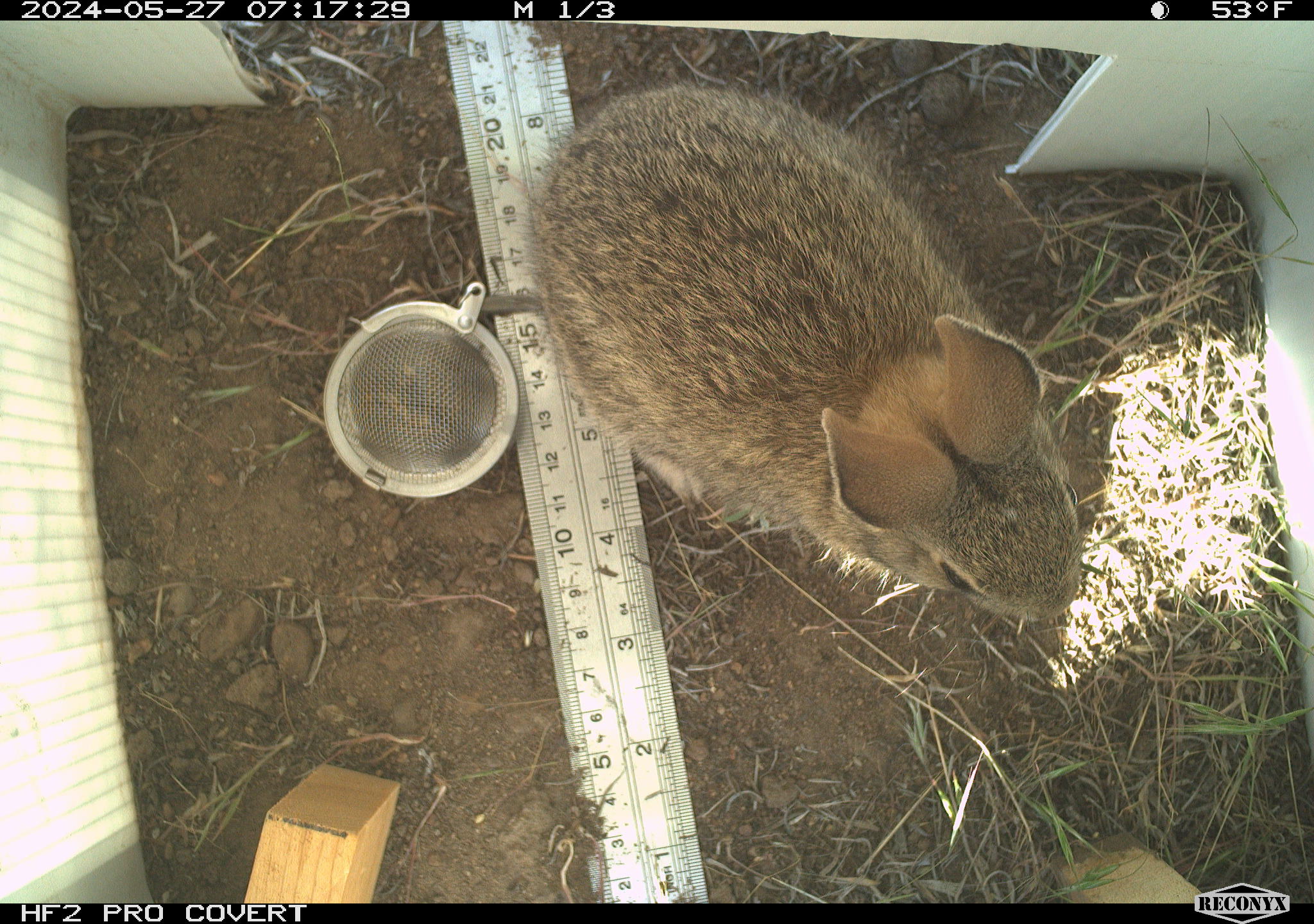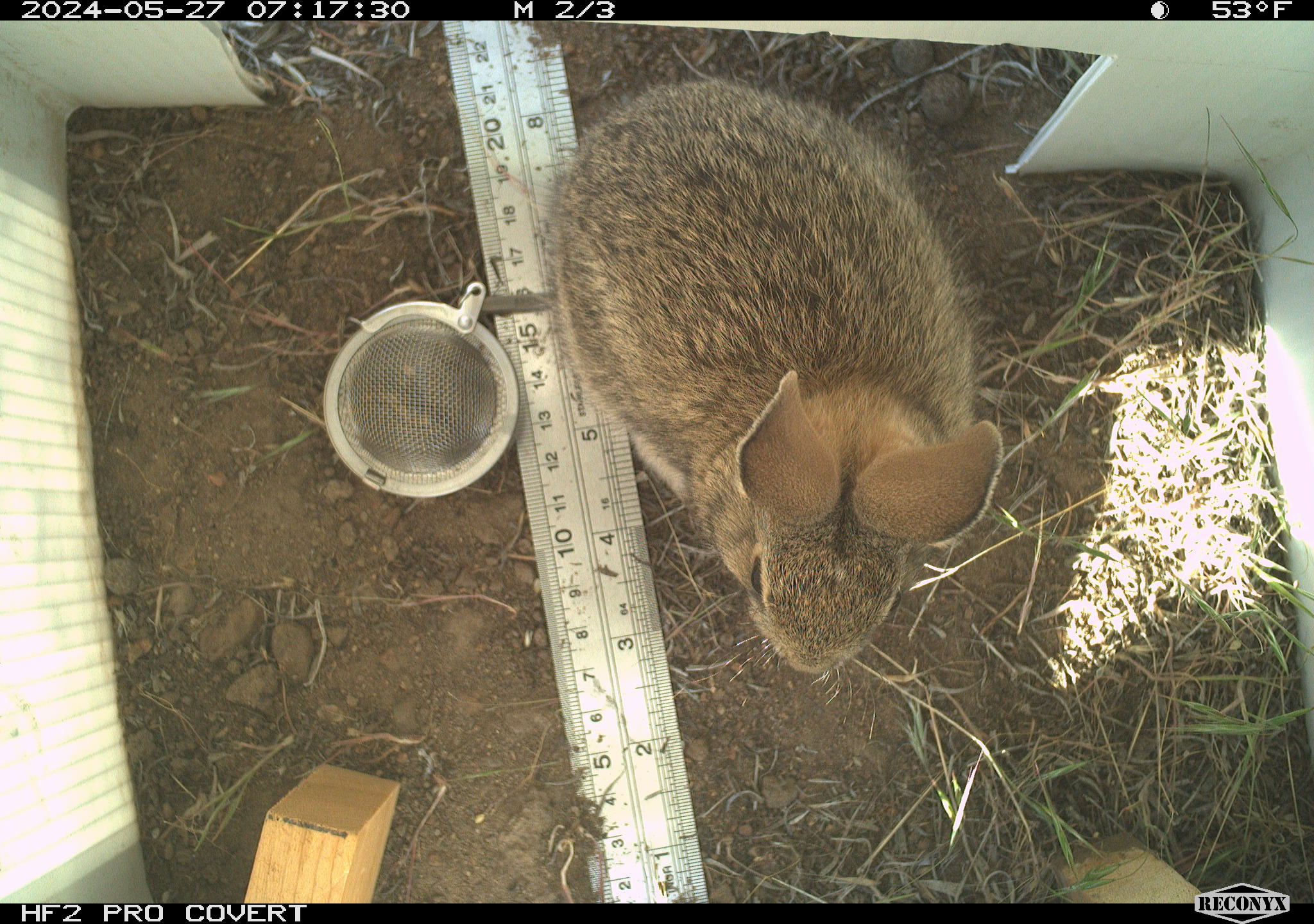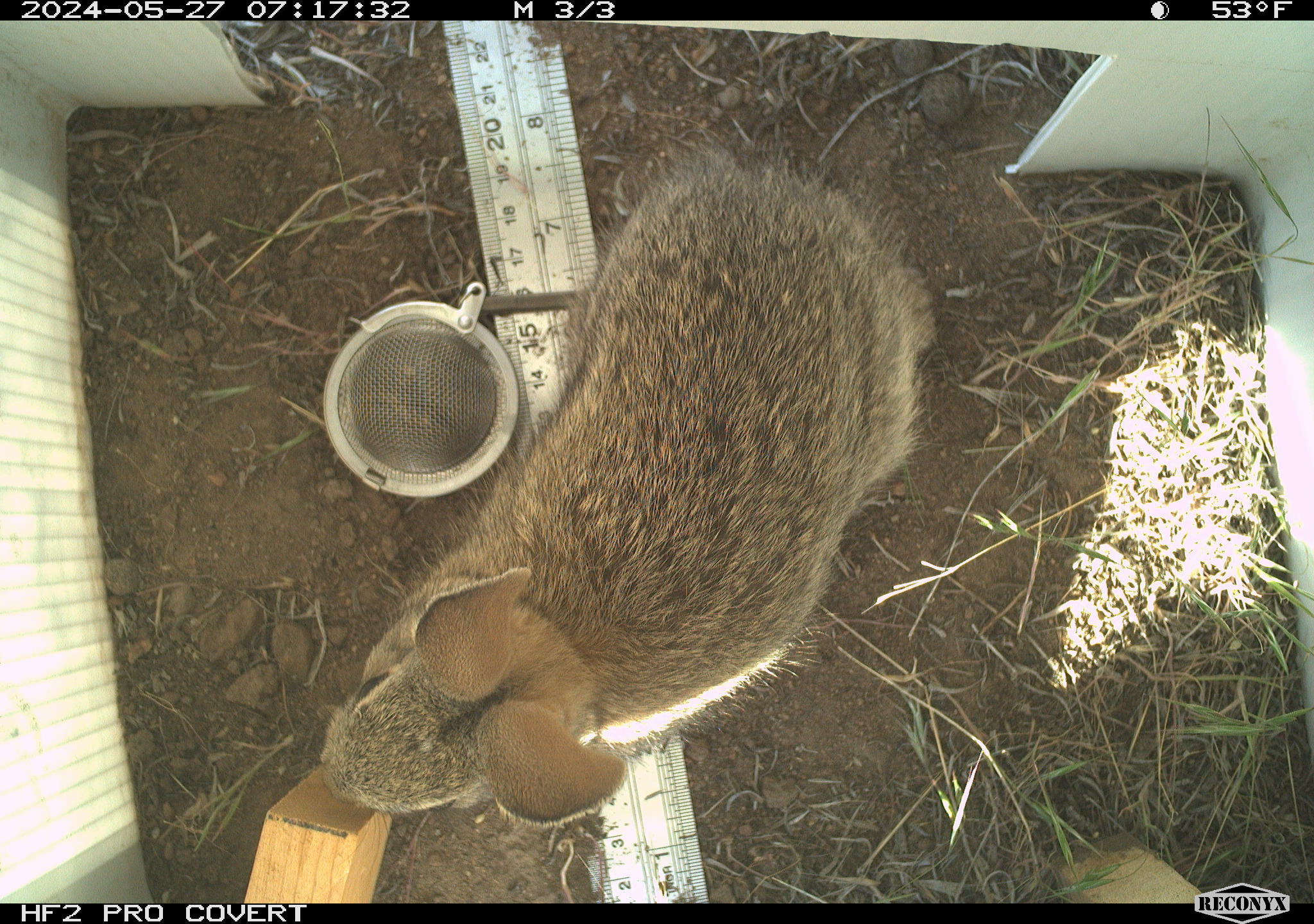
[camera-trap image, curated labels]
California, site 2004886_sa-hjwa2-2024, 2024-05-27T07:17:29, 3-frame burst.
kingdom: Animalia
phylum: Chordata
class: Mammalia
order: Lagomorpha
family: Leporidae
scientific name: Leporidae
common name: rabbit or hare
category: rabbit and hare family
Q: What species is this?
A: Rabbit and hare family (rabbit or hare) (Leporidae).